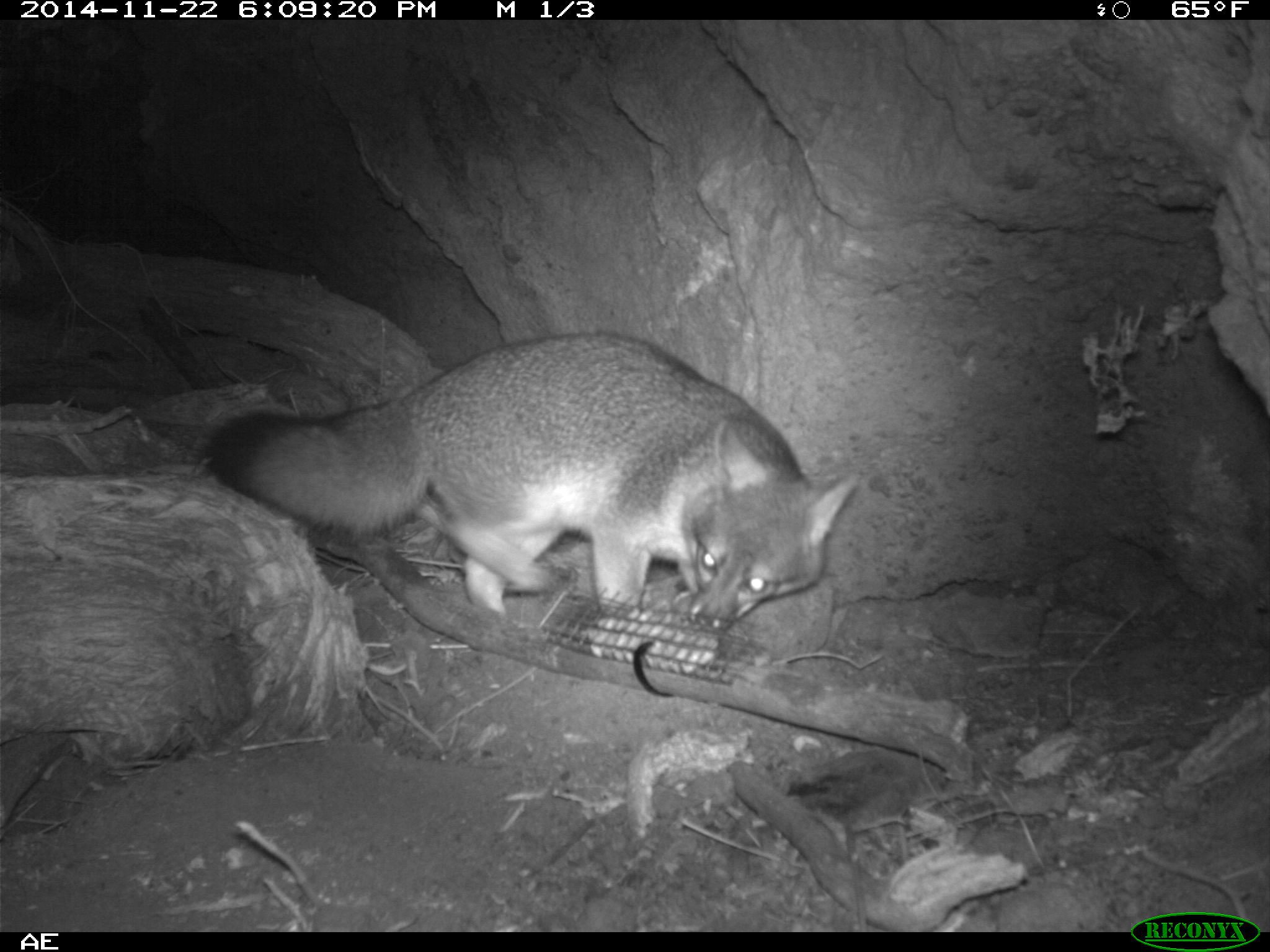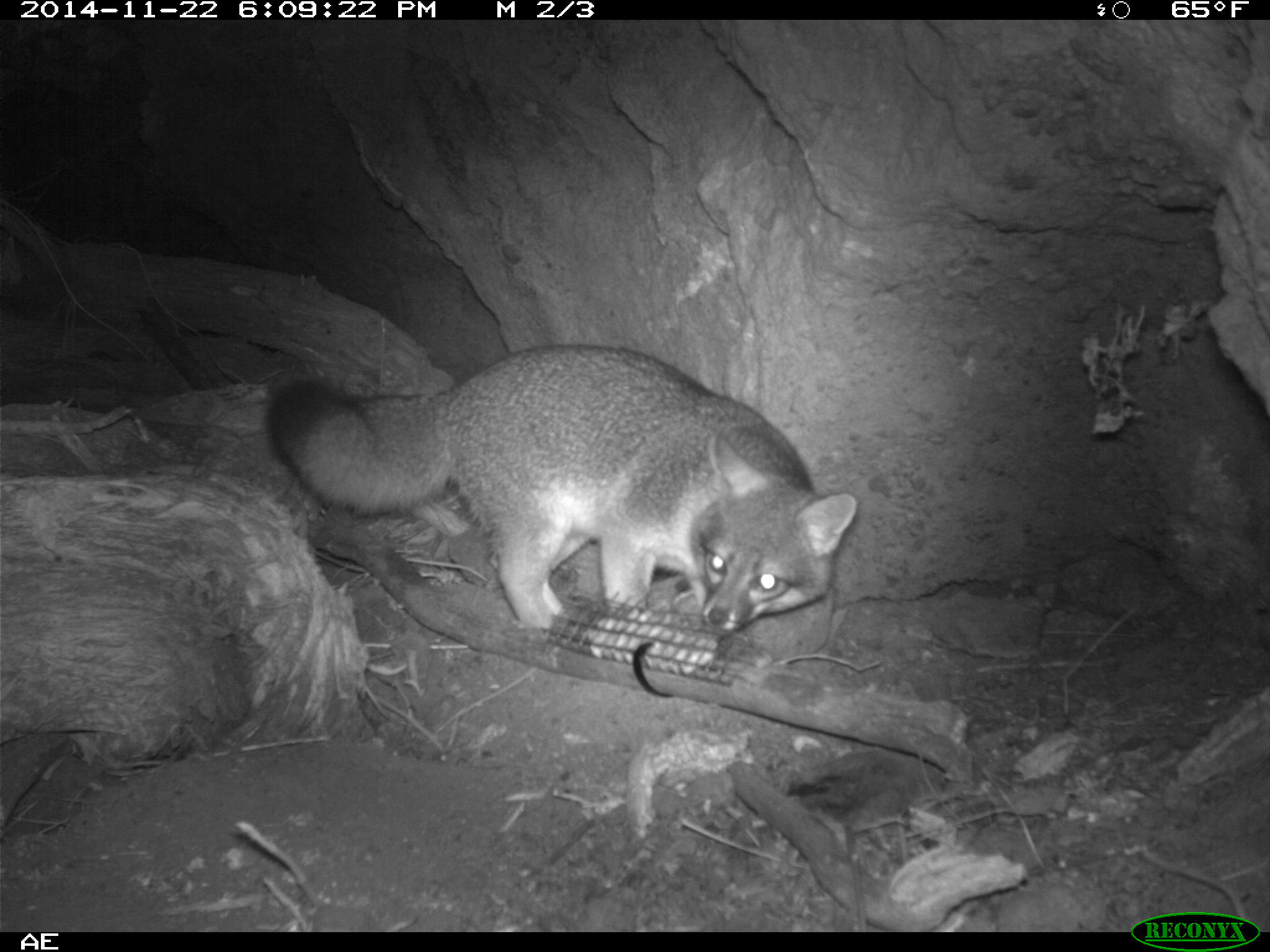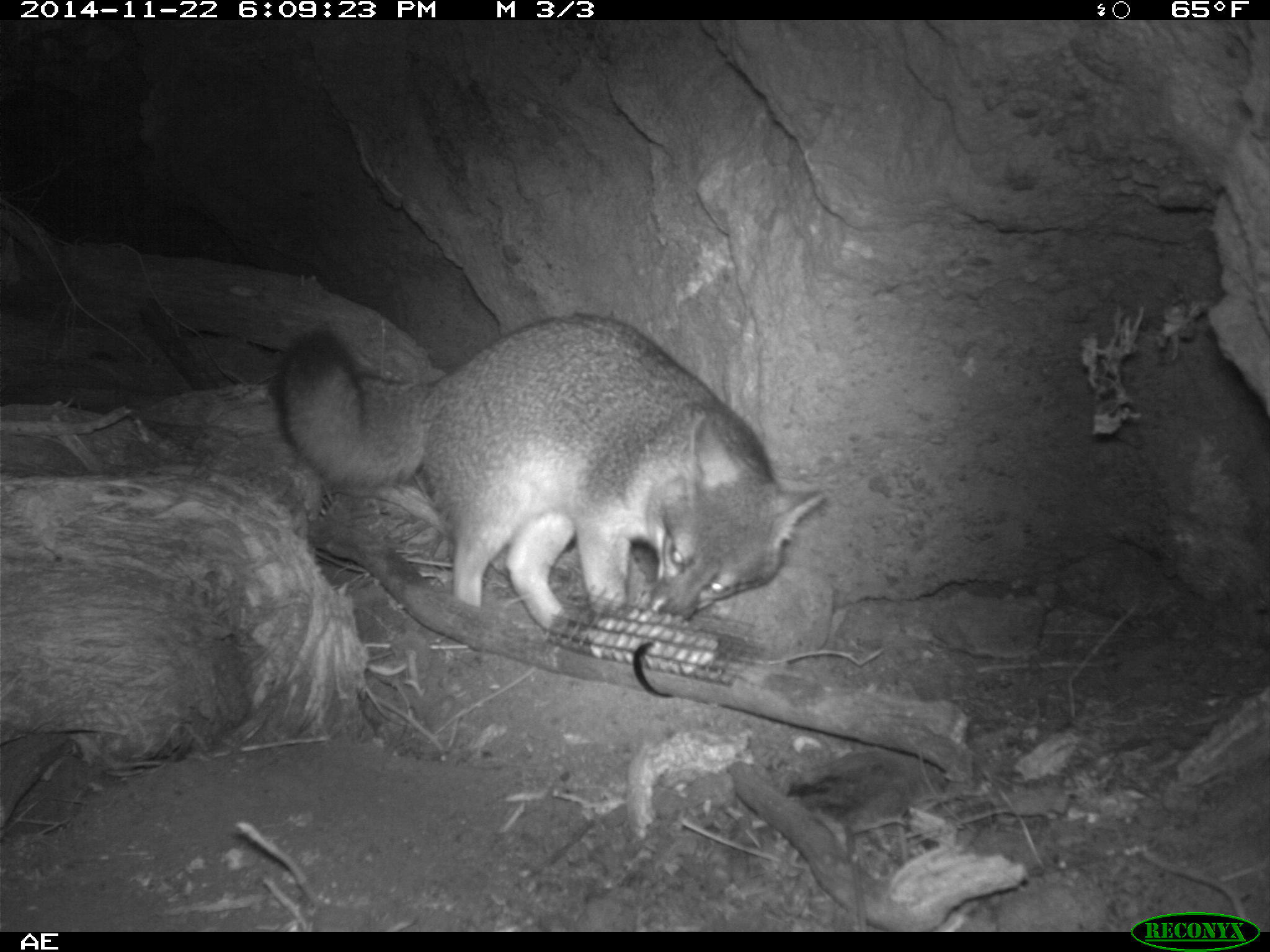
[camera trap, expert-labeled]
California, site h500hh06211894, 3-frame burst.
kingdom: Animalia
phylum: Chordata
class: Mammalia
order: Carnivora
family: Canidae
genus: Urocyon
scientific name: Urocyon littoralis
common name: island fox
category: fox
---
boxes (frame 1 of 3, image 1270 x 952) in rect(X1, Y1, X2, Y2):
fox: rect(195, 332, 859, 632)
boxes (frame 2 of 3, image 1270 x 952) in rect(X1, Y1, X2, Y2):
fox: rect(269, 345, 857, 629)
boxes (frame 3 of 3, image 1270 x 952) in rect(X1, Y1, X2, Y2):
fox: rect(276, 313, 826, 635)